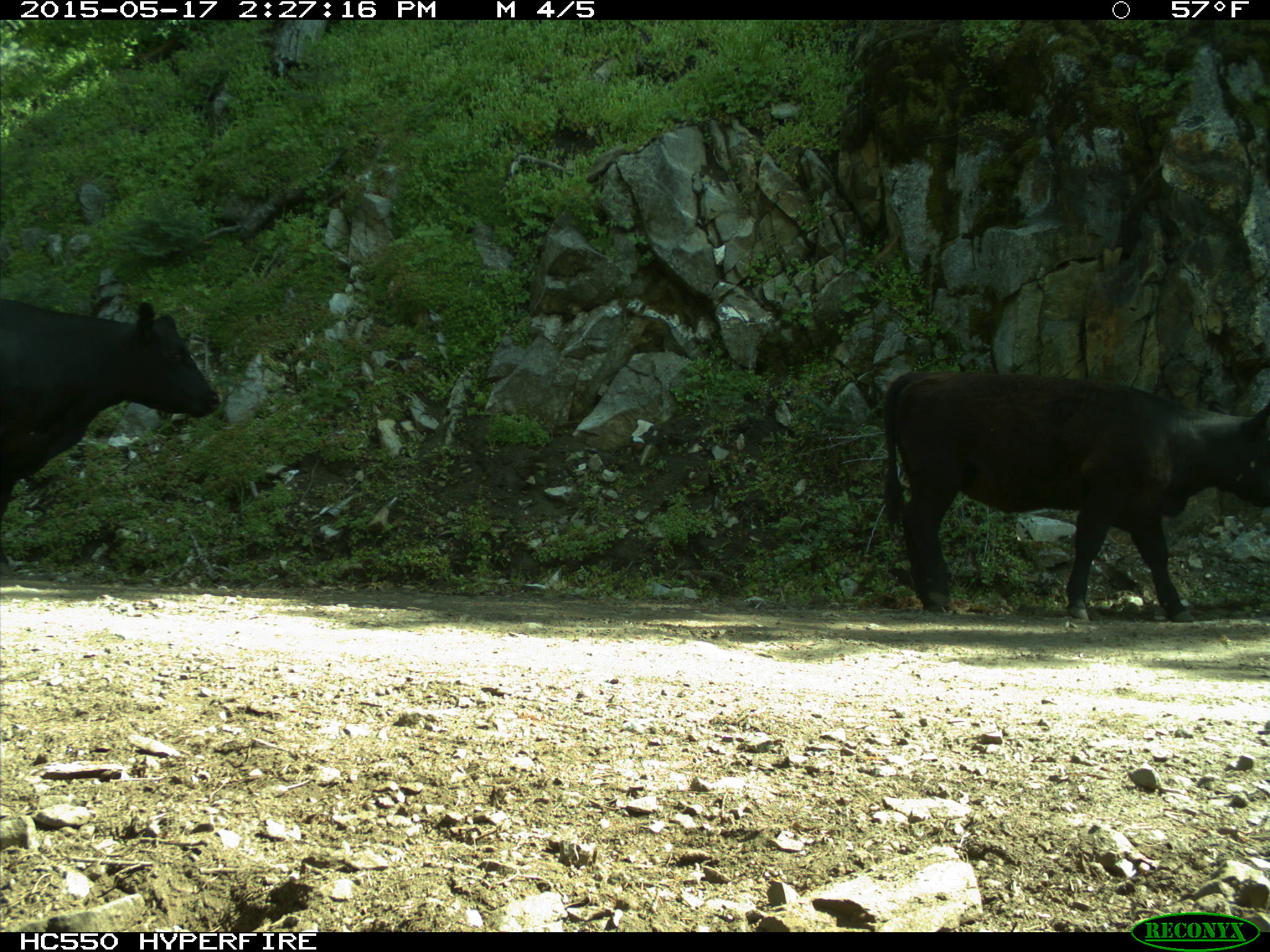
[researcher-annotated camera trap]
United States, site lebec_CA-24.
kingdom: Animalia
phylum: Chordata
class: Mammalia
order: Artiodactyla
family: Bovidae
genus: Bos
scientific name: Bos taurus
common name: domestic cow